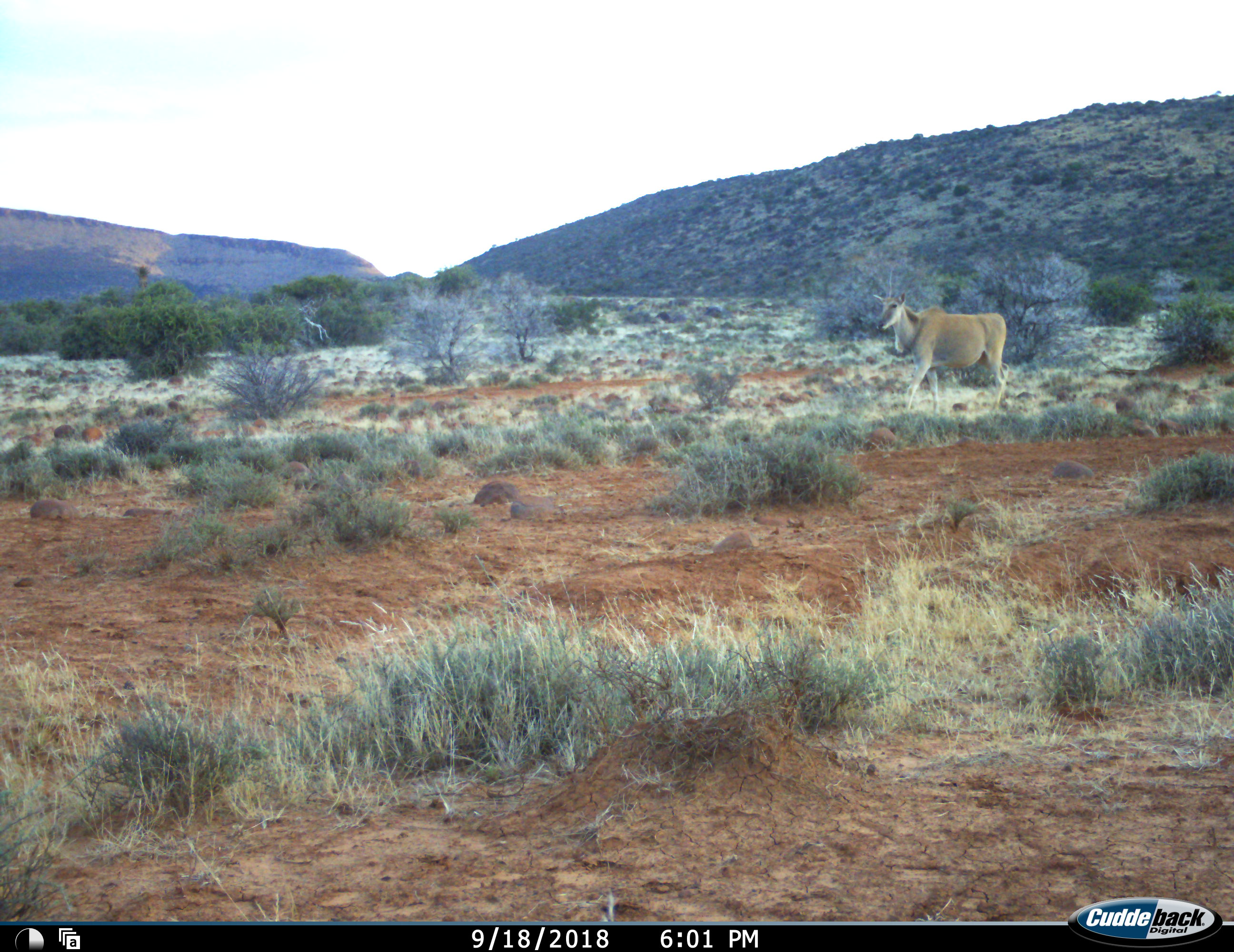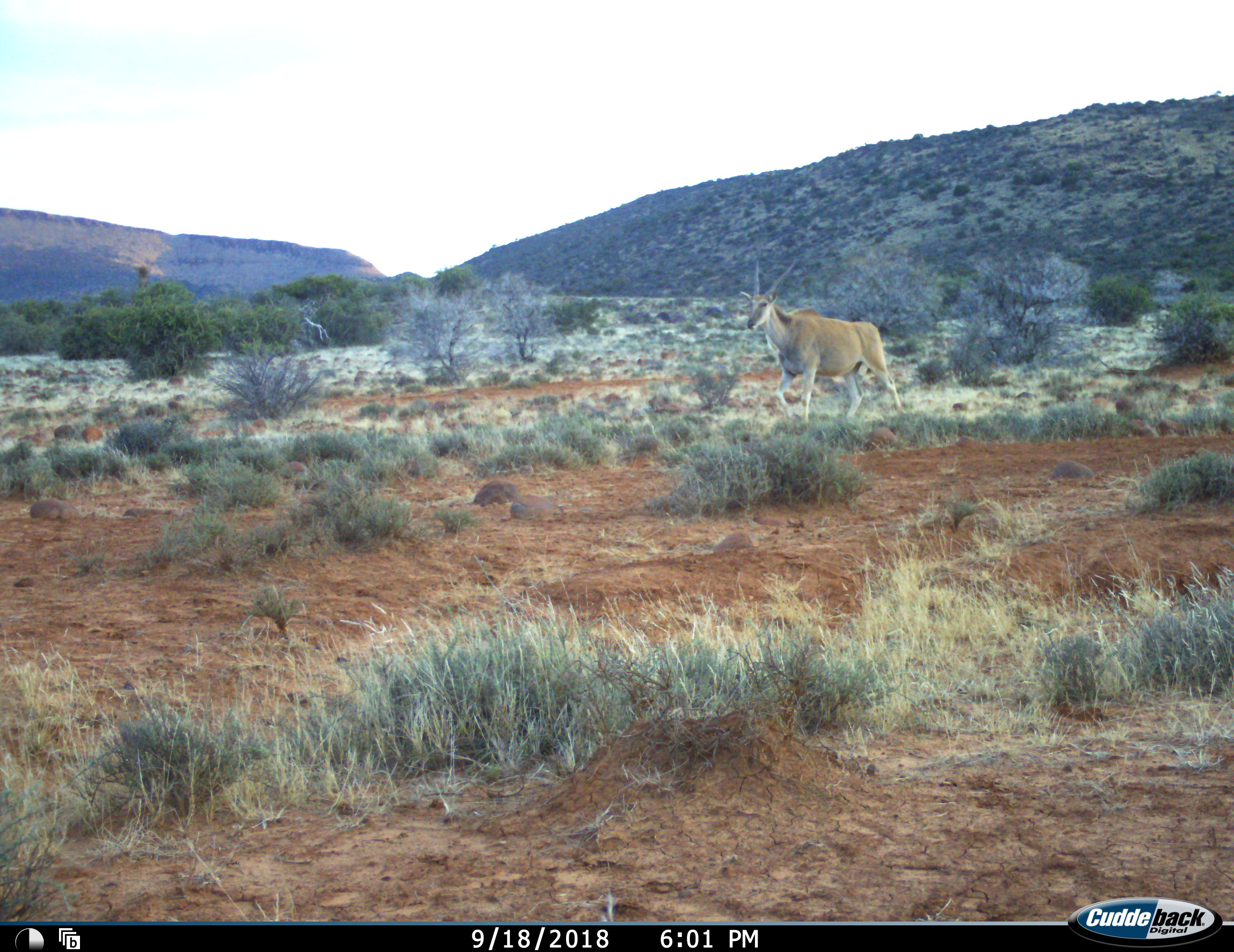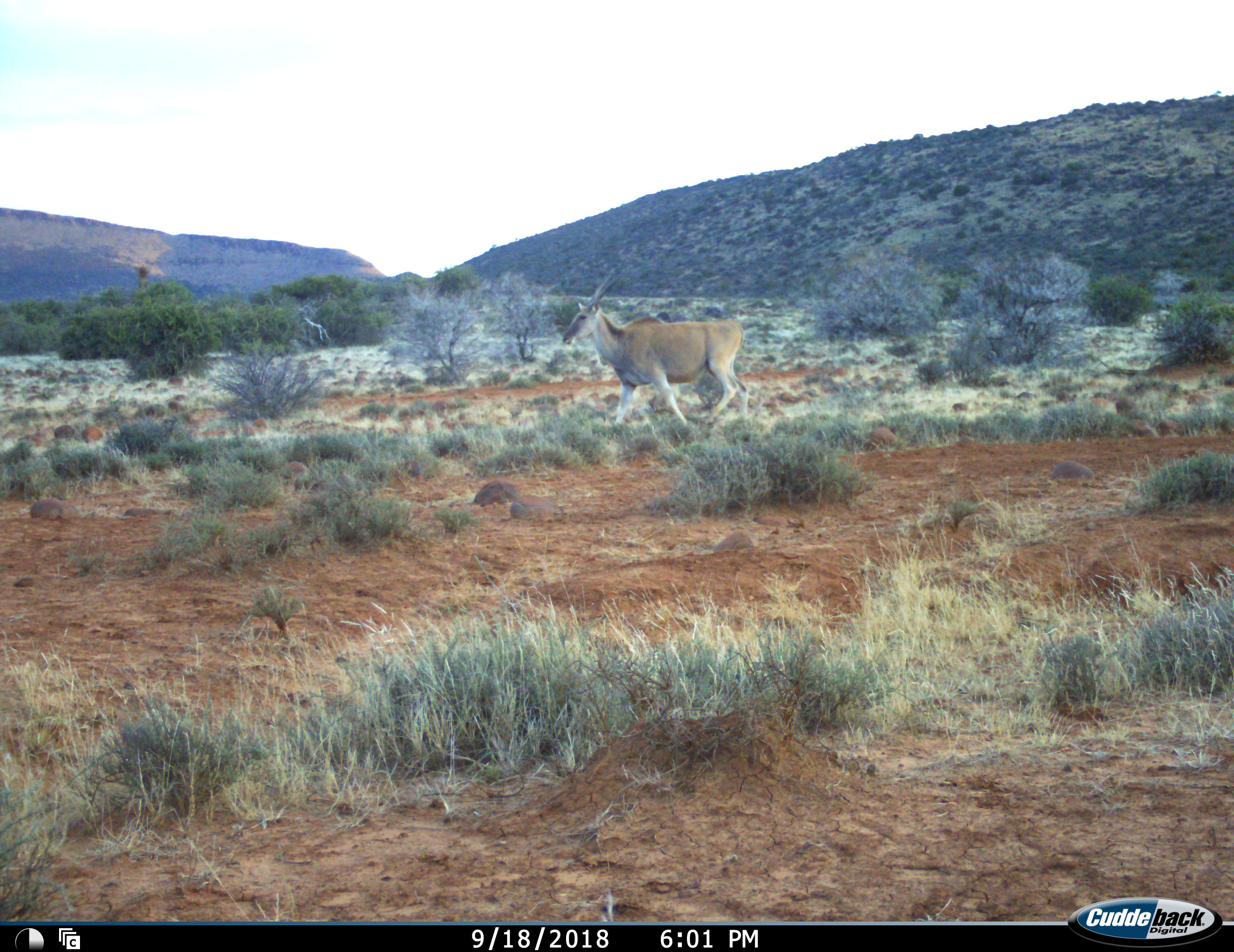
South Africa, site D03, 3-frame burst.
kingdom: Animalia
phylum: Chordata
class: Mammalia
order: Artiodactyla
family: Bovidae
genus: Tragelaphus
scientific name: Tragelaphus oryx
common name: eland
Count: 1.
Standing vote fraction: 0%.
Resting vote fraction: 0%.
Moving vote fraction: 100%.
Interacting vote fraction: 0%.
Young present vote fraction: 0%.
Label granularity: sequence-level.